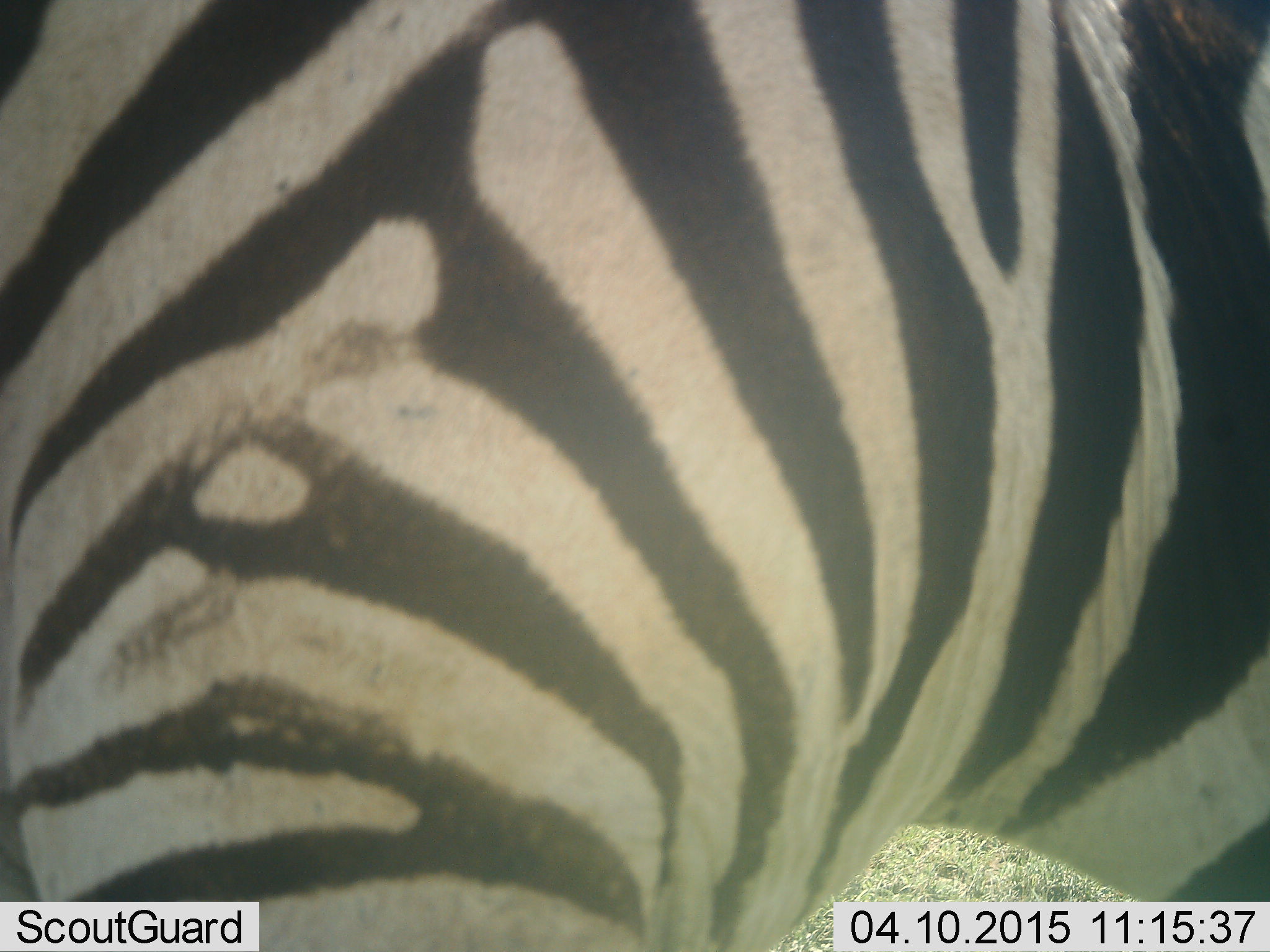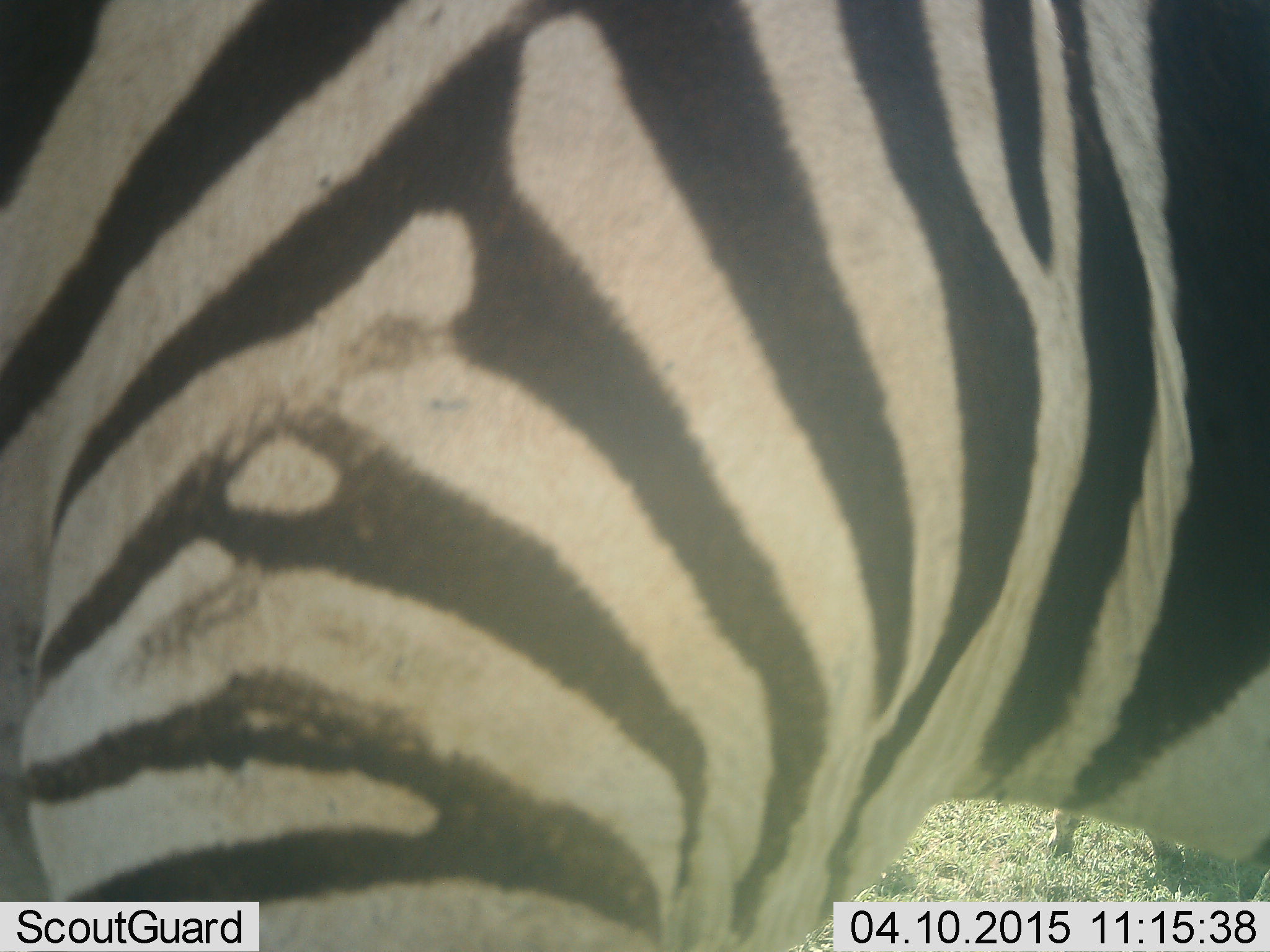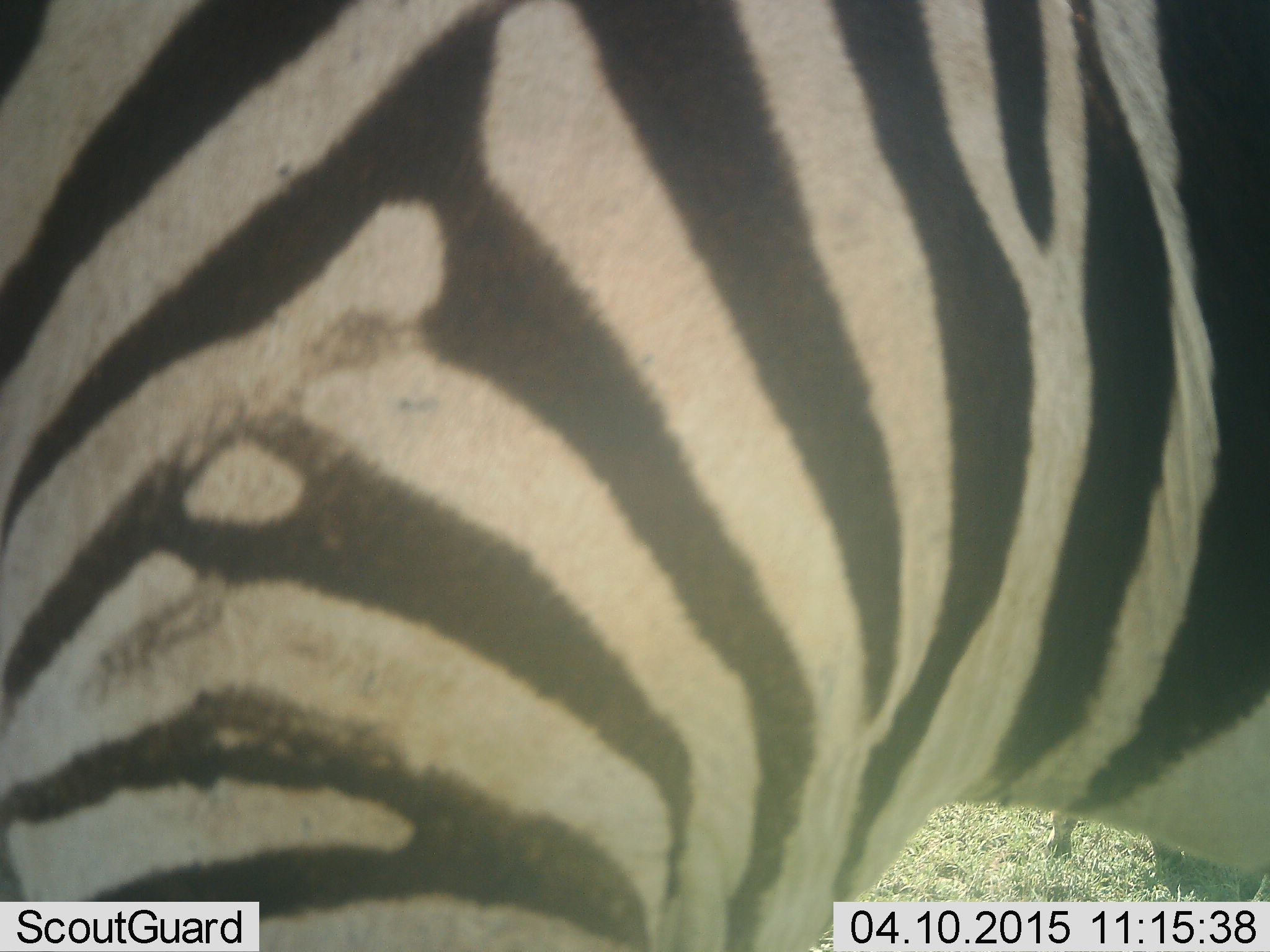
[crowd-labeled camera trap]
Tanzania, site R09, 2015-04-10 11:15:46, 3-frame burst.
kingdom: Animalia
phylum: Chordata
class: Mammalia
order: Perissodactyla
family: Equidae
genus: Equus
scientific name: Equus quagga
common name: plains zebra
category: zebra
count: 2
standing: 100%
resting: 0%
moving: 10%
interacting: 0%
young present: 0%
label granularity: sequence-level